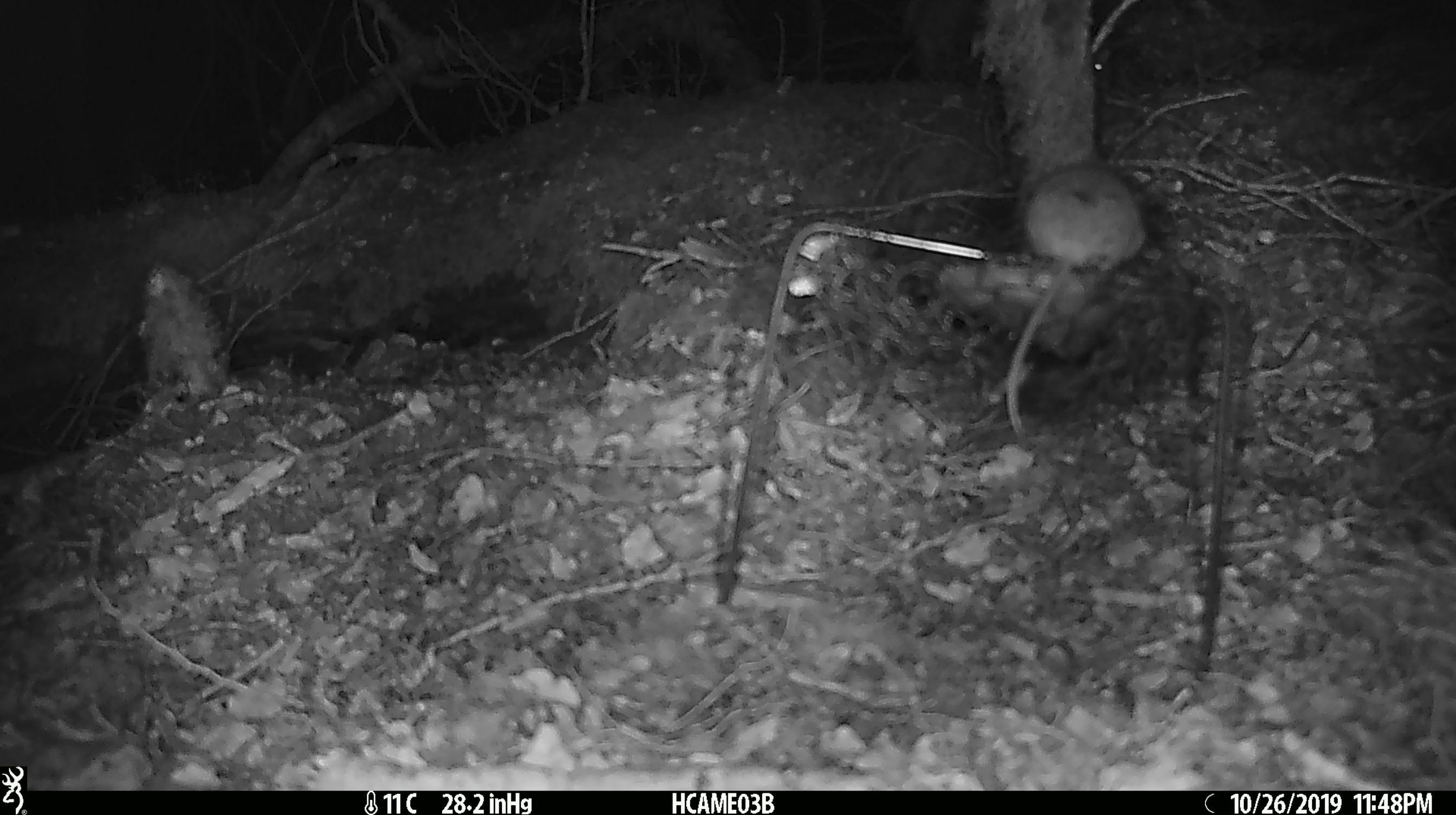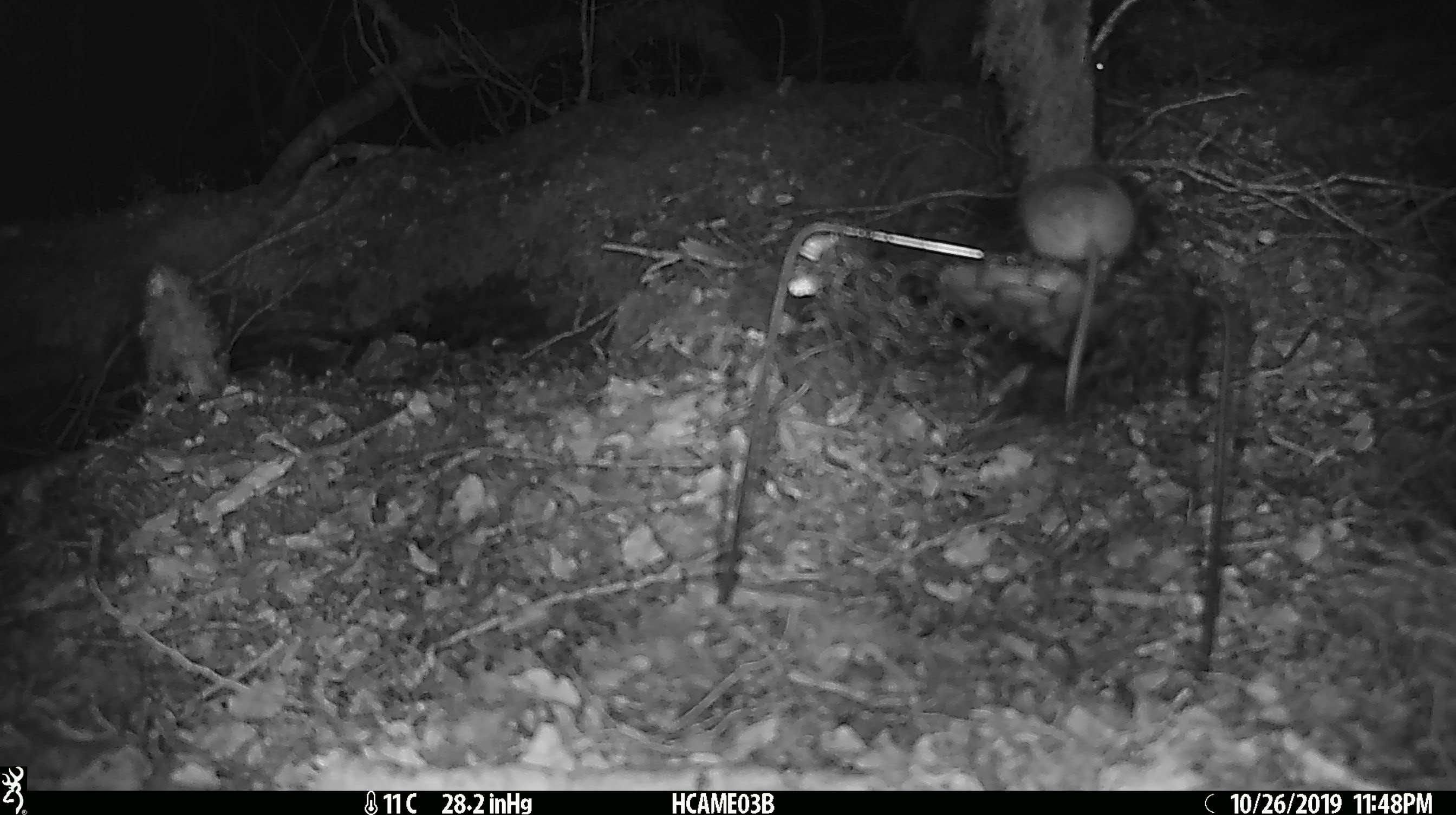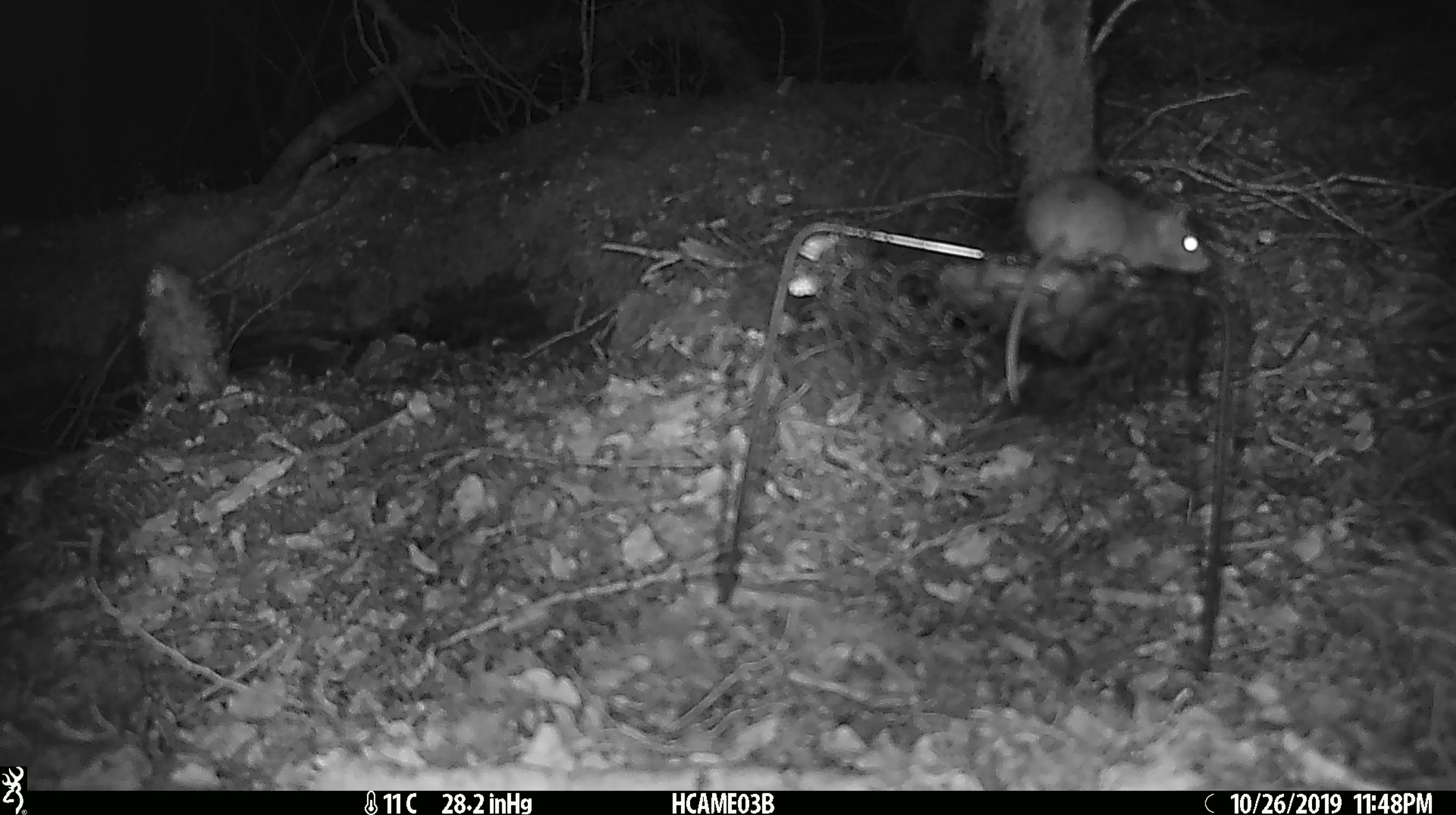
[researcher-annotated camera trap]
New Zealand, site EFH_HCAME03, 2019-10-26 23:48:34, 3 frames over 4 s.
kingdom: Animalia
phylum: Chordata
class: Mammalia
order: Rodentia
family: Muridae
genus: Mus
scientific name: Mus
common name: mouse